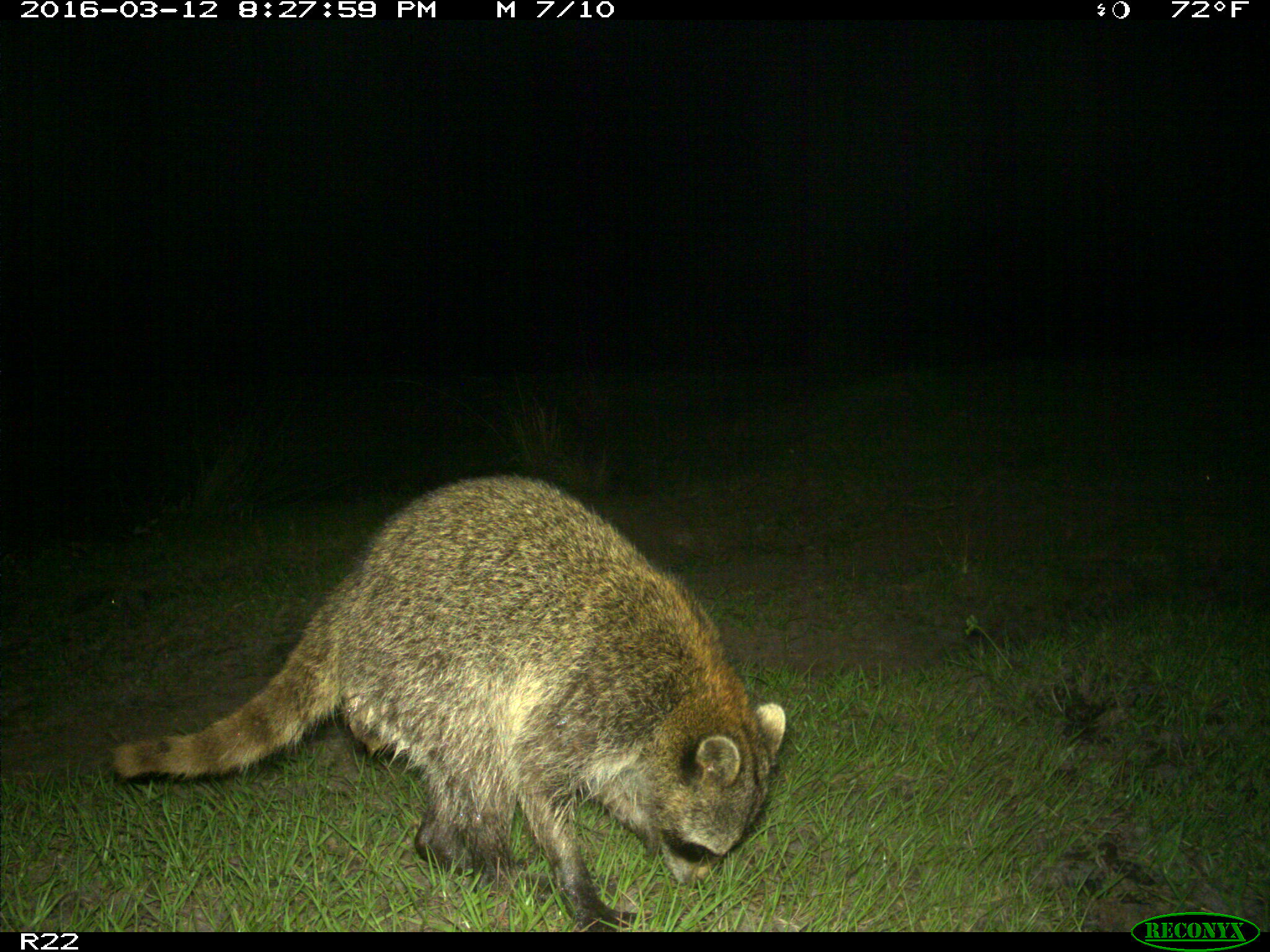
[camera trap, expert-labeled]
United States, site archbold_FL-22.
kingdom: Animalia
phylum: Chordata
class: Mammalia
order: Carnivora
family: Procyonidae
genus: Procyon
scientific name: Procyon lotor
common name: common raccoon